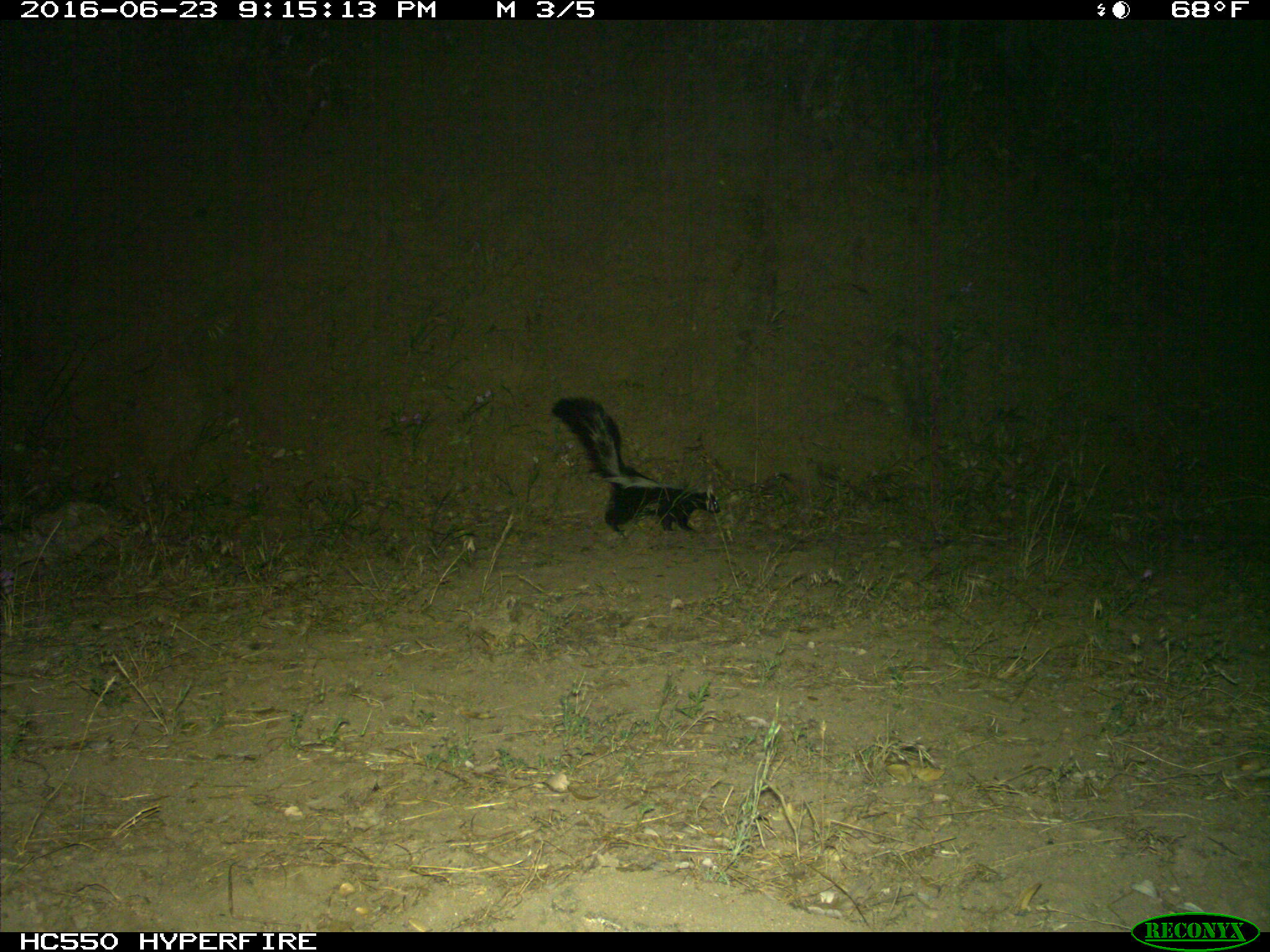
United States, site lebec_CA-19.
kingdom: Animalia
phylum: Chordata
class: Mammalia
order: Carnivora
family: Mephitidae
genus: Mephitis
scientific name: Mephitis mephitis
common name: striped skunk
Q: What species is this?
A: Mephitis mephitis (striped skunk).